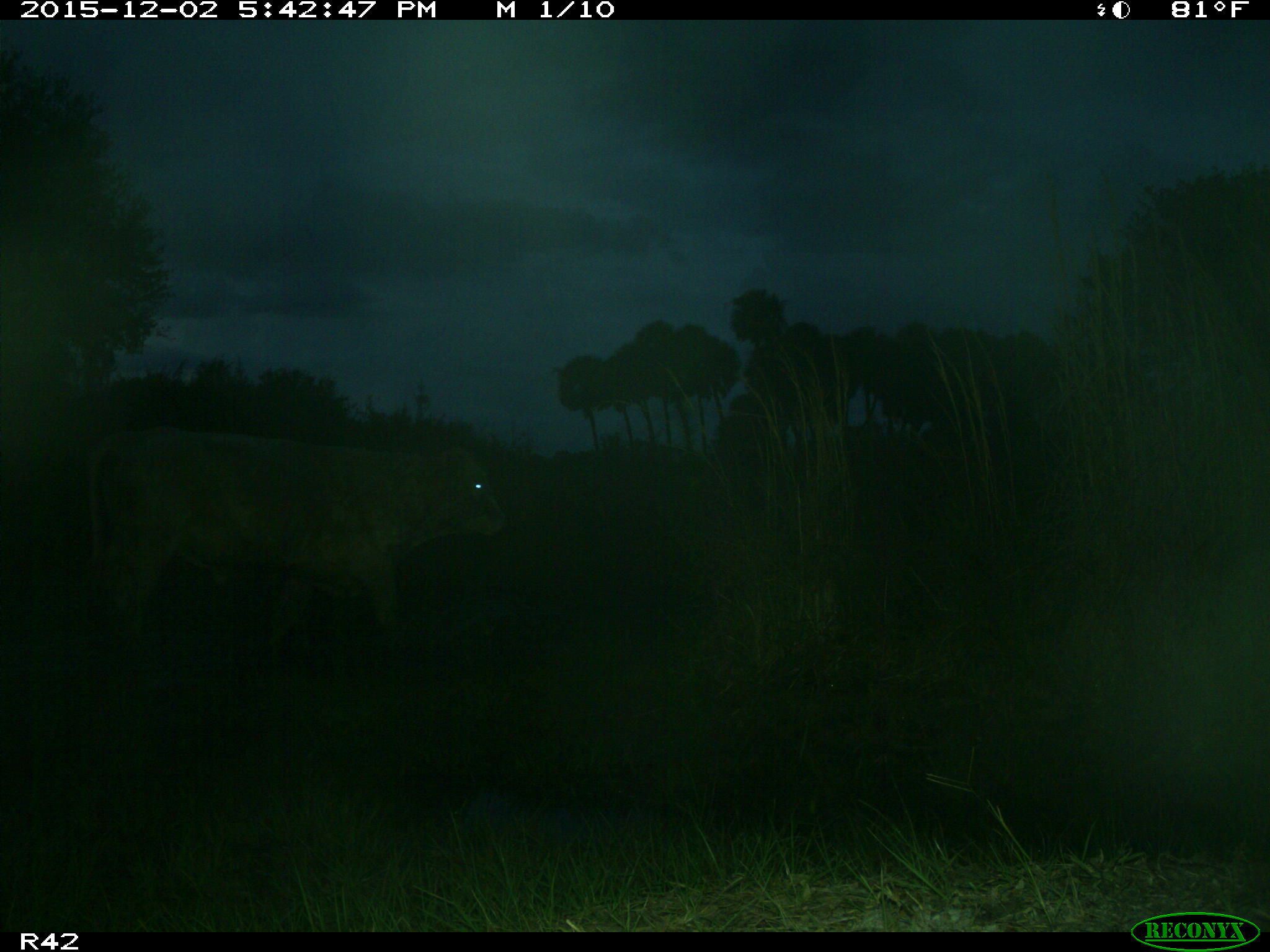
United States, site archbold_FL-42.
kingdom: Animalia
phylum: Chordata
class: Mammalia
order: Artiodactyla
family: Bovidae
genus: Bos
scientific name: Bos taurus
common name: domestic cow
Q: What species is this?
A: Bos taurus (domestic cow).